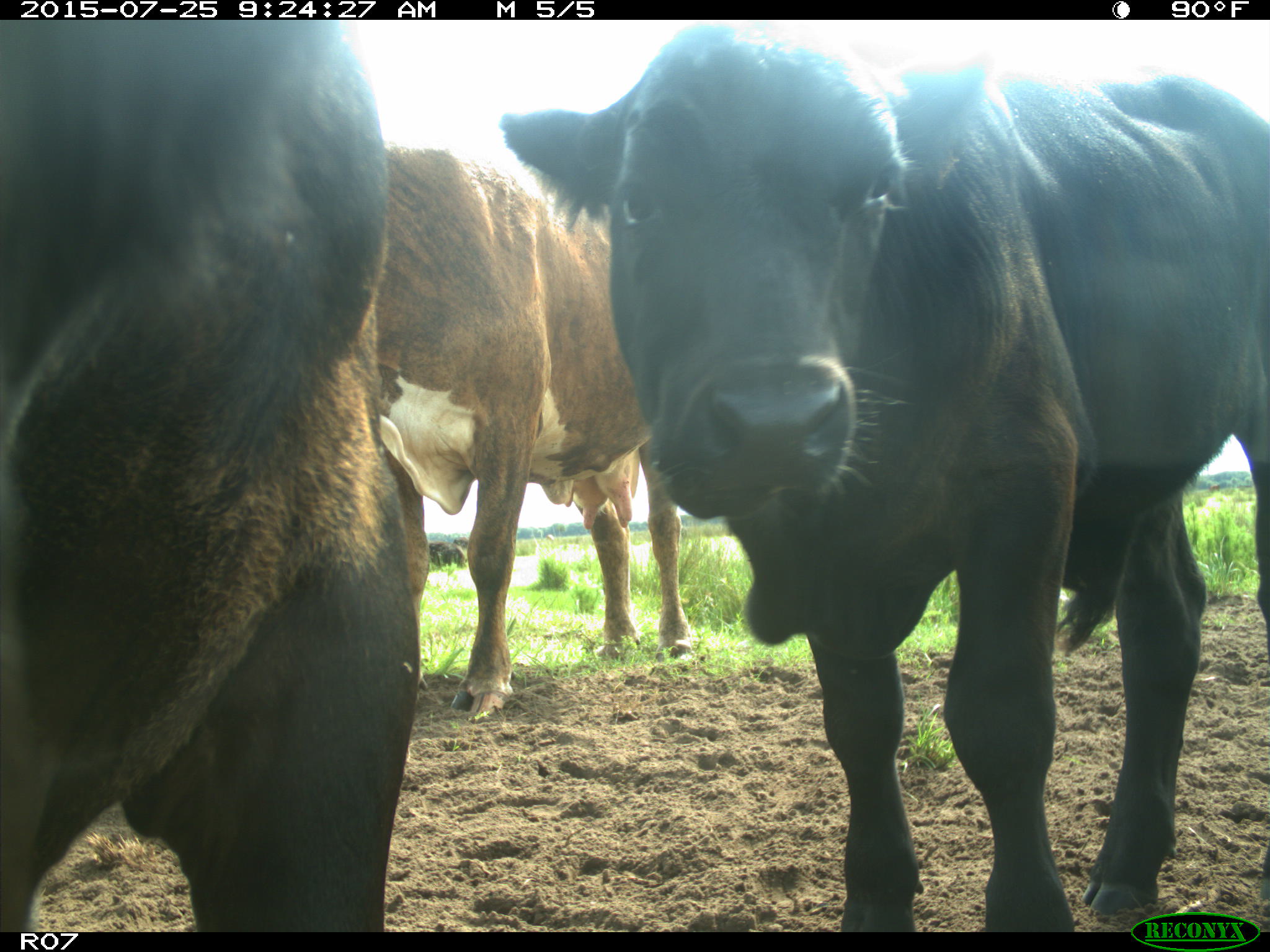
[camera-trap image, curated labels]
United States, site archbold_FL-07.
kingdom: Animalia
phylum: Chordata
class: Mammalia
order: Artiodactyla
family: Bovidae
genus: Bos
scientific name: Bos taurus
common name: domestic cow